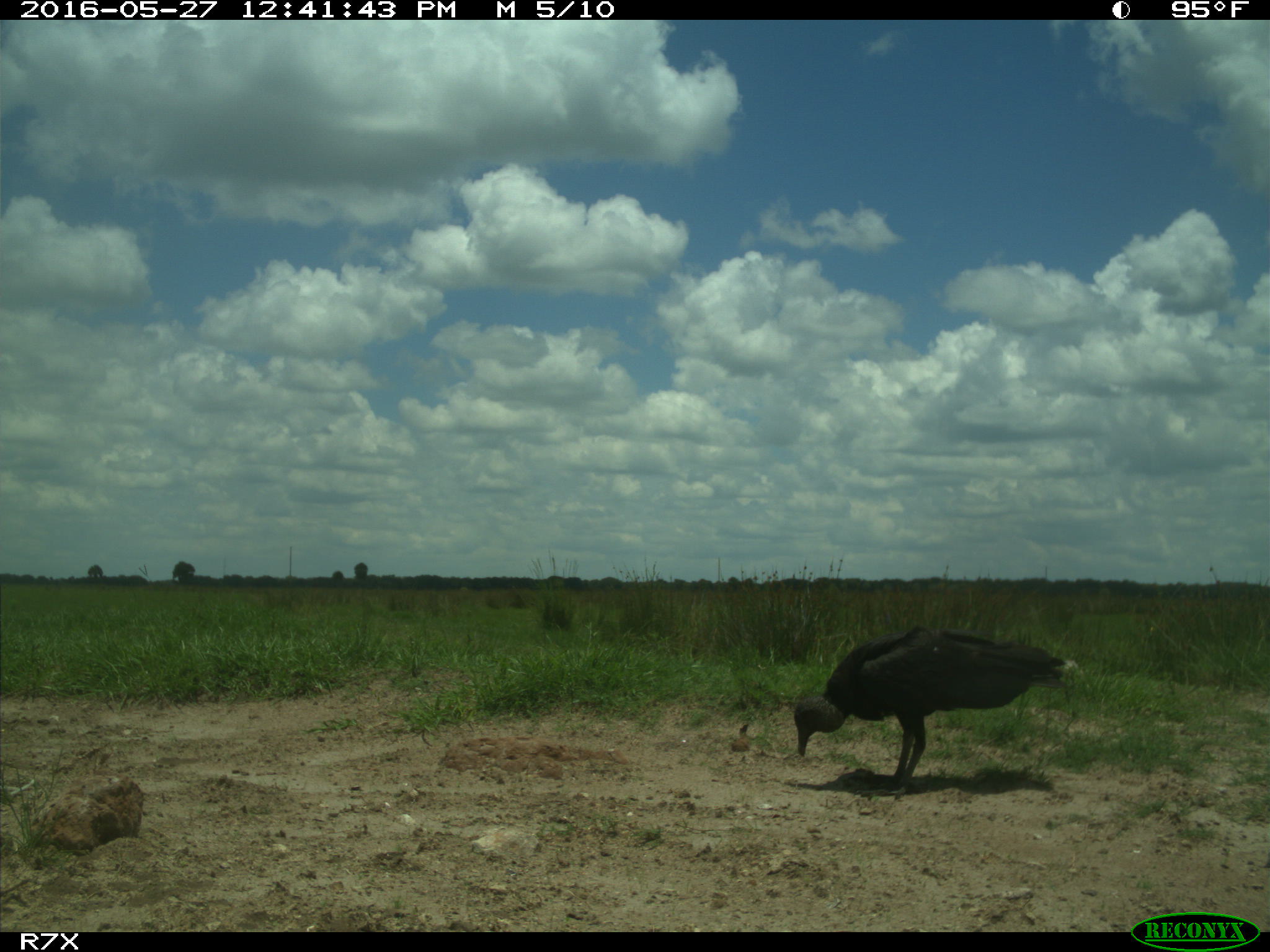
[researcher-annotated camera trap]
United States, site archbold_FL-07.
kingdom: Animalia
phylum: Chordata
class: Aves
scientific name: Aves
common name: birds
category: unidentified bird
Unidentified bird (birds) (Aves).